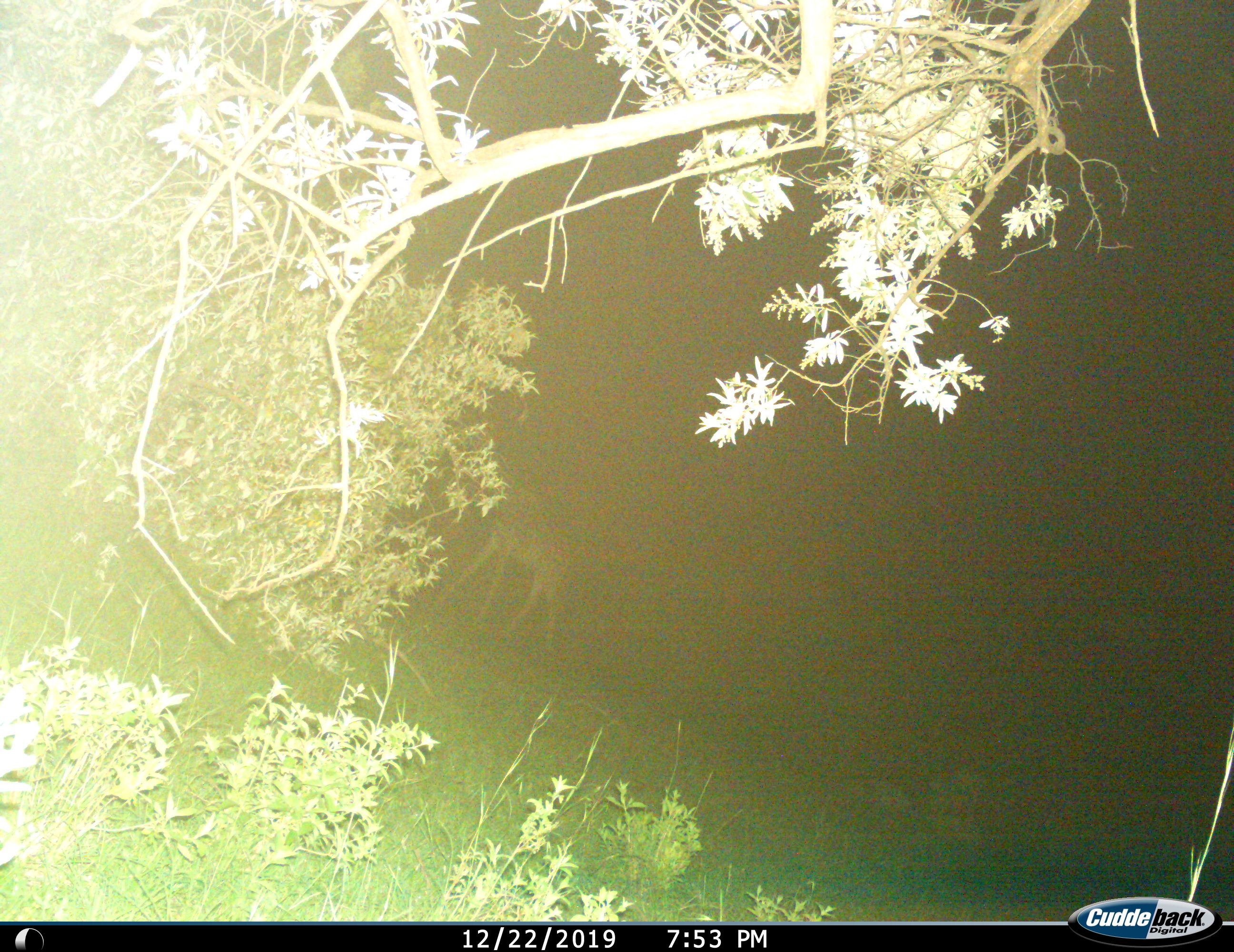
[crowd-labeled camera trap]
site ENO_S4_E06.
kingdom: Animalia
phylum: Chordata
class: Mammalia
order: Artiodactyla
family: Giraffidae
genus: Giraffa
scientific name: Giraffa camelopardalis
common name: giraffe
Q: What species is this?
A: Giraffe (Giraffa camelopardalis).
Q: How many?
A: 1.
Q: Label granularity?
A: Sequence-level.